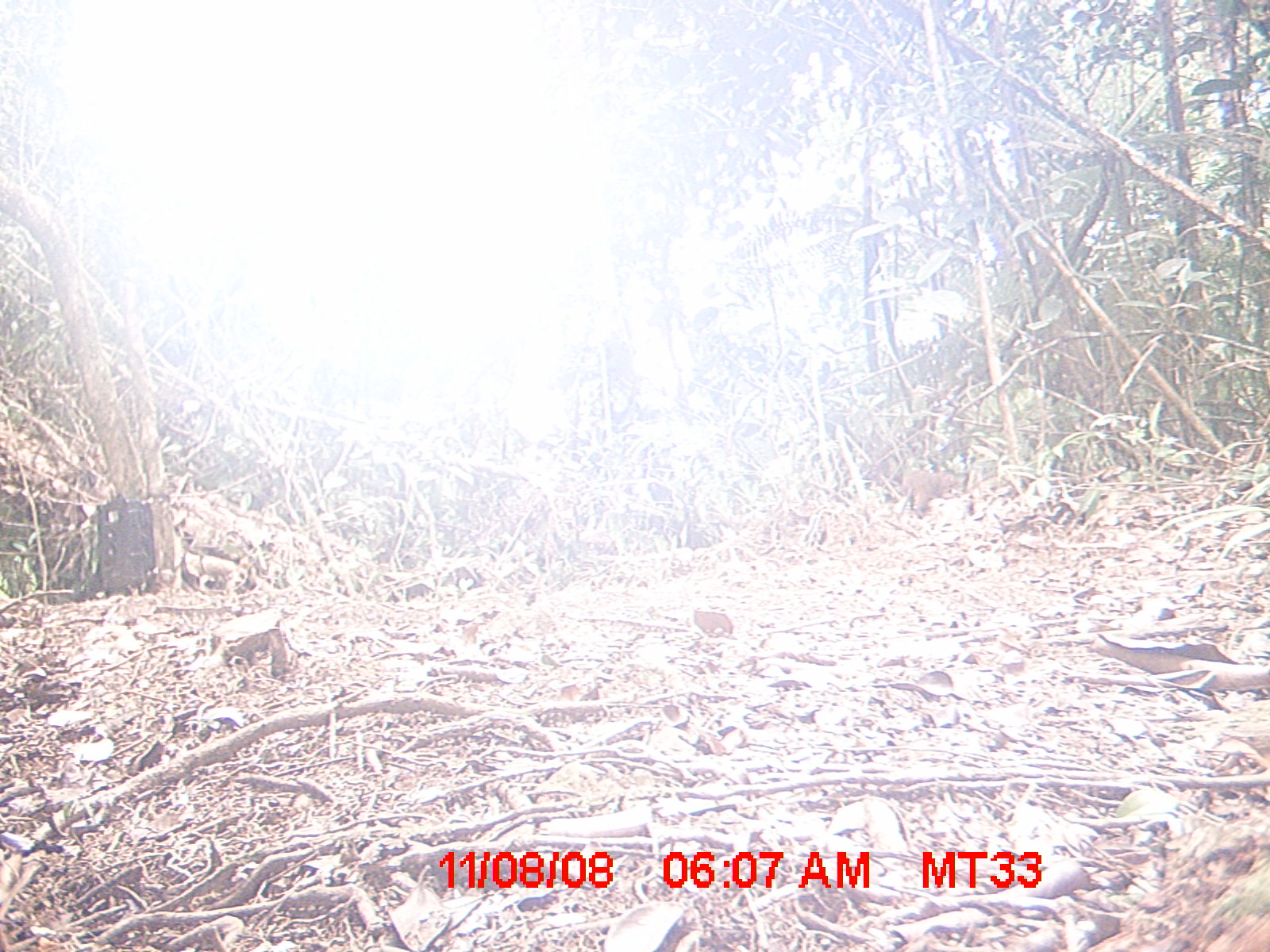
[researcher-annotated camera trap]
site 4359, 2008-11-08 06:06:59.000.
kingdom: Animalia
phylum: Chordata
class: Mammalia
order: Rodentia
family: Nesomyidae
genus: Nesomys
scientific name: Nesomys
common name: nesomys rodents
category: nesomys sp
Nesomys sp (nesomys rodents) (Nesomys), count 1.